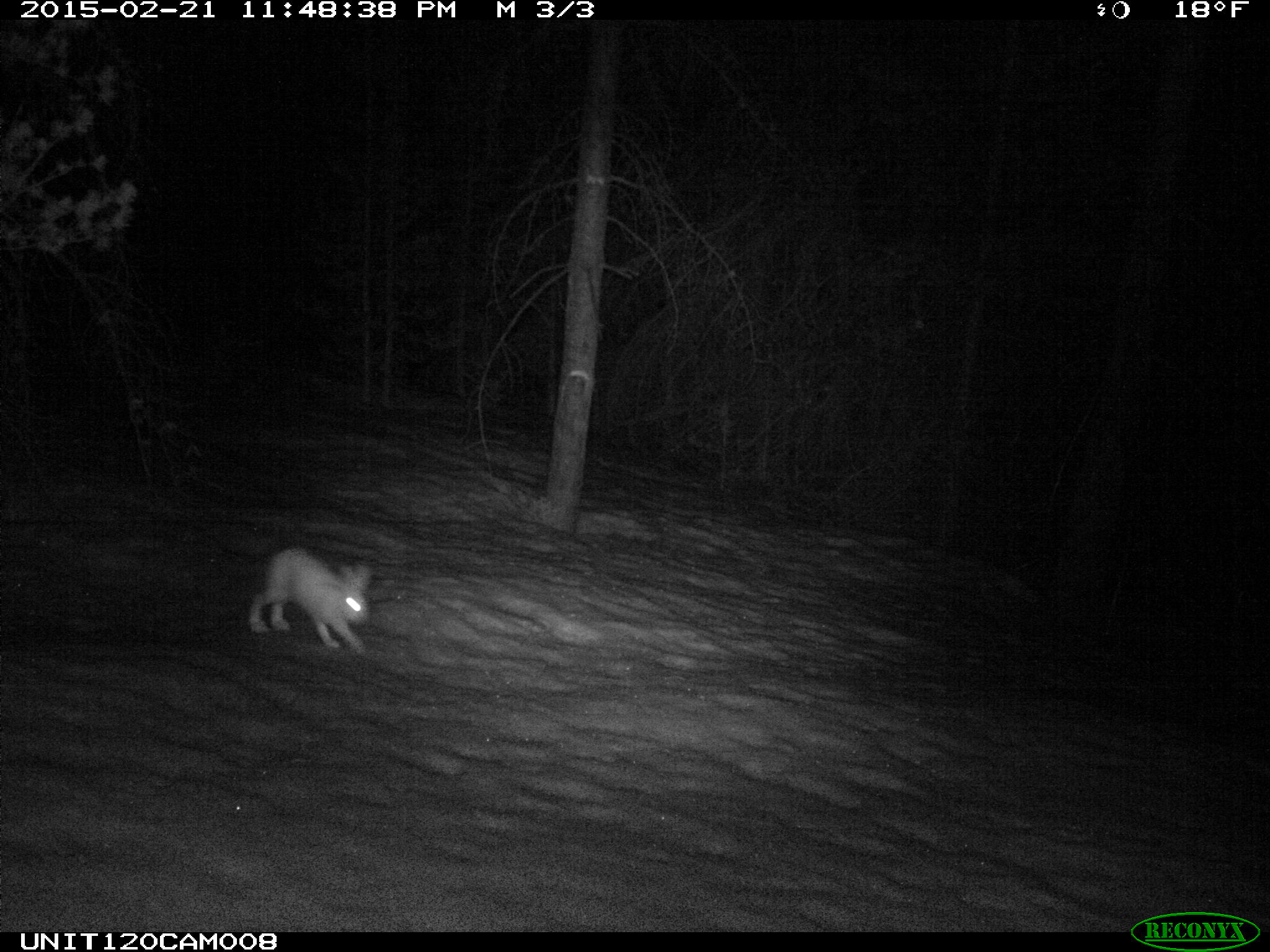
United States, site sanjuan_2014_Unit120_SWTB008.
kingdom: Animalia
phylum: Chordata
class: Mammalia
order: Lagomorpha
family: Leporidae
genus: Lepus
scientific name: Lepus americanus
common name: snowshoe hare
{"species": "Lepus americanus (snowshoe hare)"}